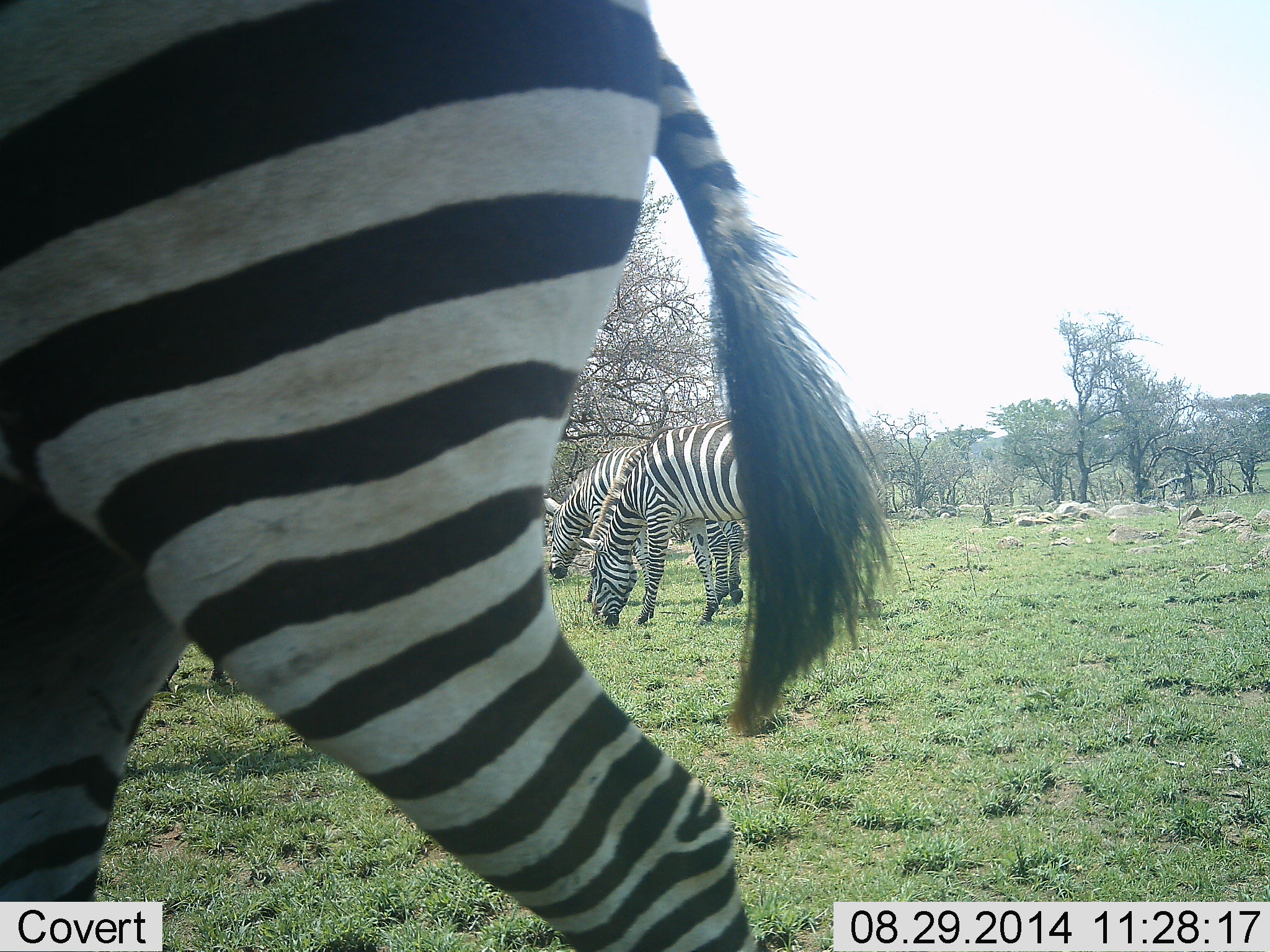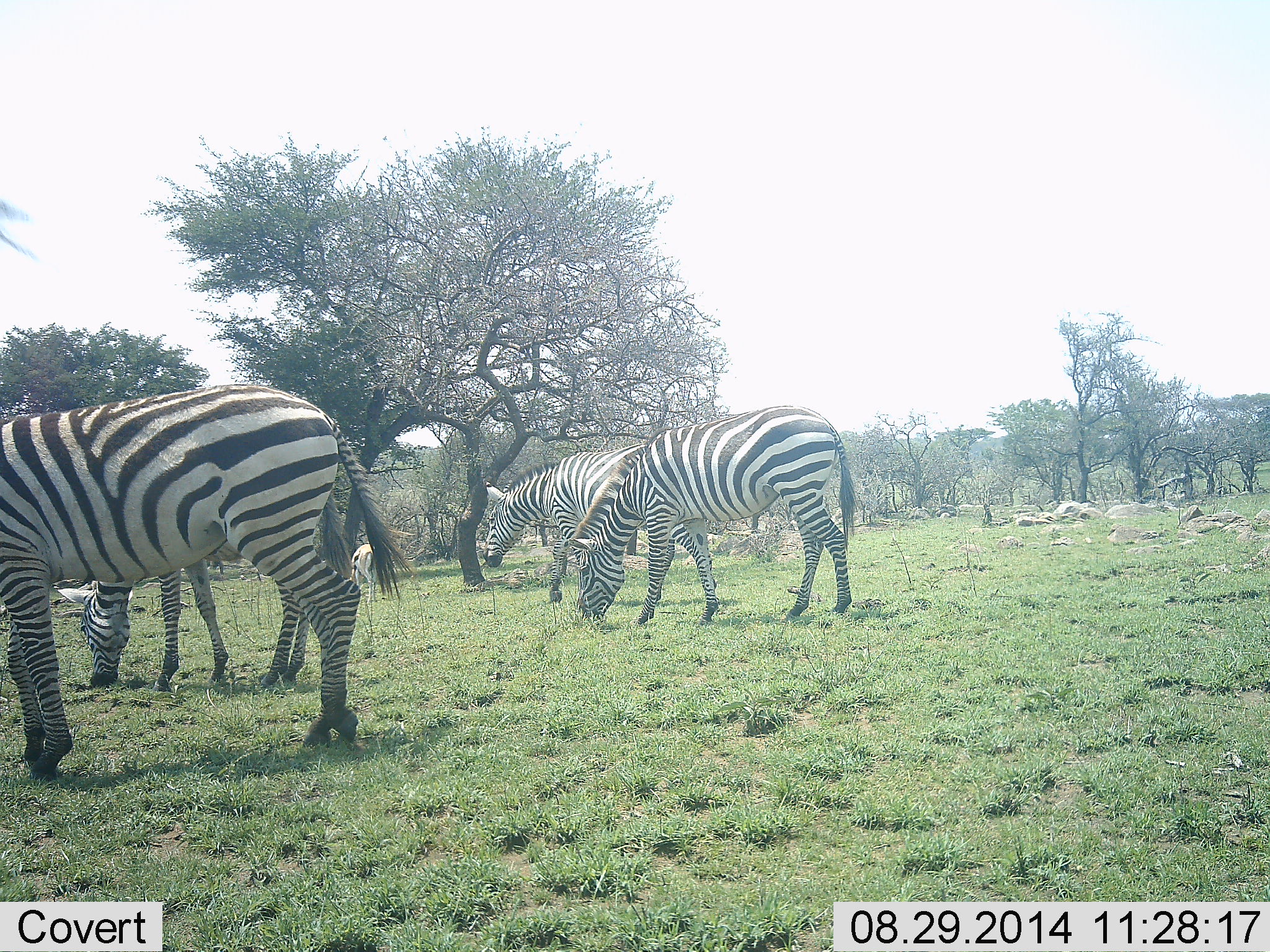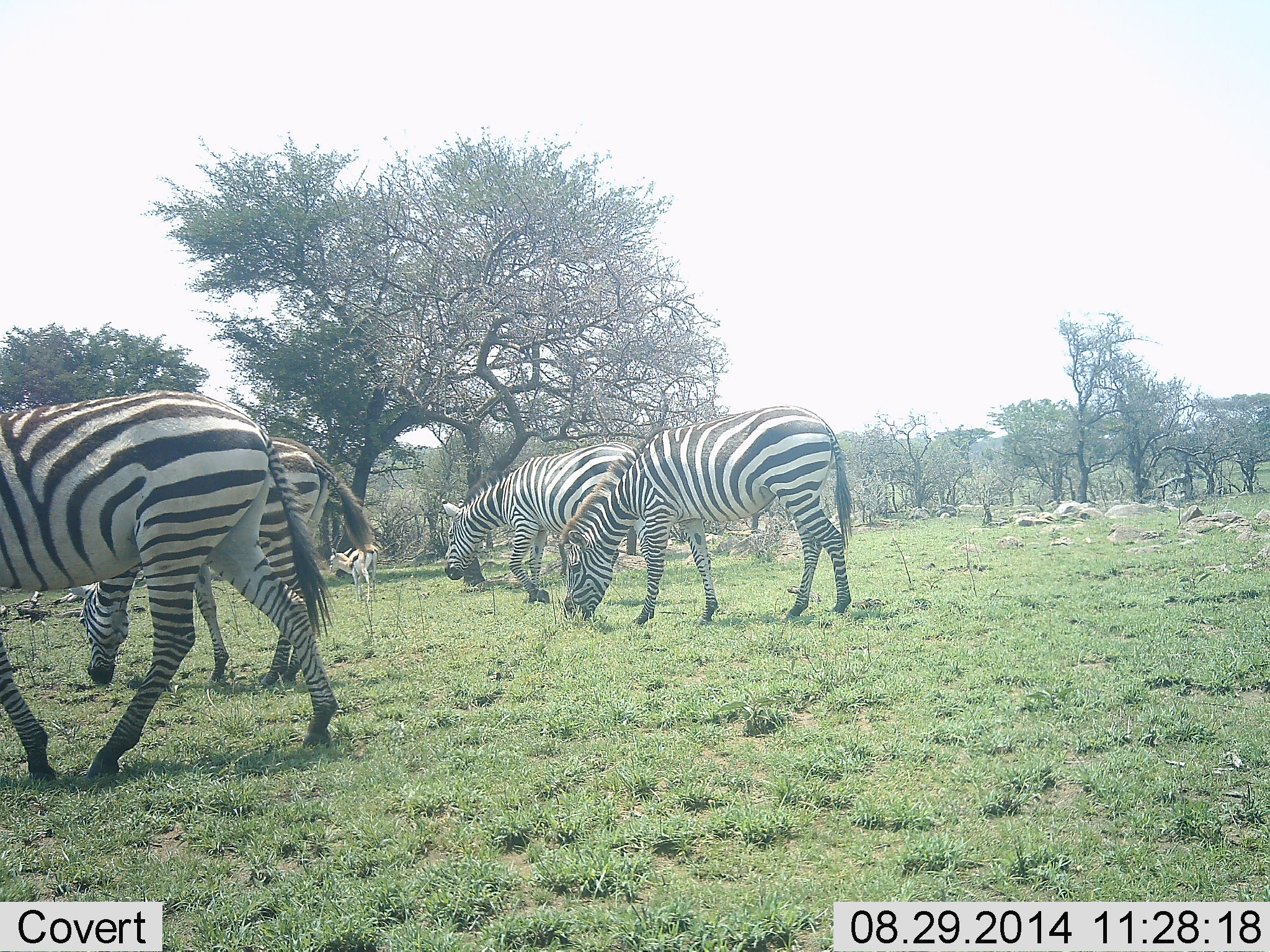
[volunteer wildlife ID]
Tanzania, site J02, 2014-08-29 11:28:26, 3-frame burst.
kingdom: Animalia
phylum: Chordata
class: Mammalia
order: Perissodactyla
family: Equidae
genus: Equus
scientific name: Equus quagga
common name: plains zebra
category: zebra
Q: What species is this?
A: Zebra (plains zebra) (Equus quagga).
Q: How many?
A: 5.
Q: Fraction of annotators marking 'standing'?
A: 14%.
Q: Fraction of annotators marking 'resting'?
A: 7%.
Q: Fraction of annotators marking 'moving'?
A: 50%.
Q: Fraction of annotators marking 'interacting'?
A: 0%.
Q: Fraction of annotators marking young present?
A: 0%.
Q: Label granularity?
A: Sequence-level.